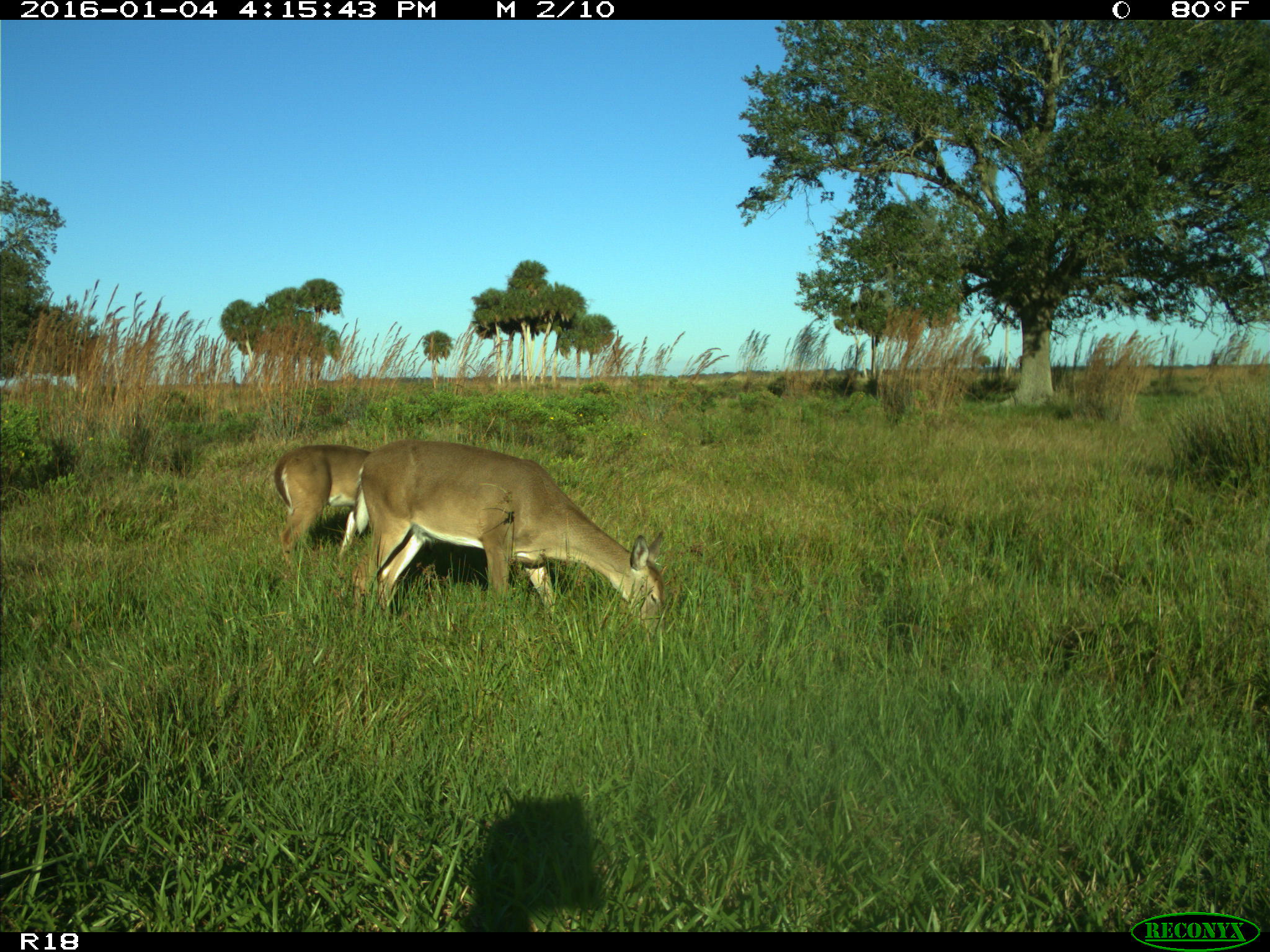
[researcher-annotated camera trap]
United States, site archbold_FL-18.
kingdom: Animalia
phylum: Chordata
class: Mammalia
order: Artiodactyla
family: Cervidae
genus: Odocoileus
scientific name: Odocoileus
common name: deer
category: unidentified deer